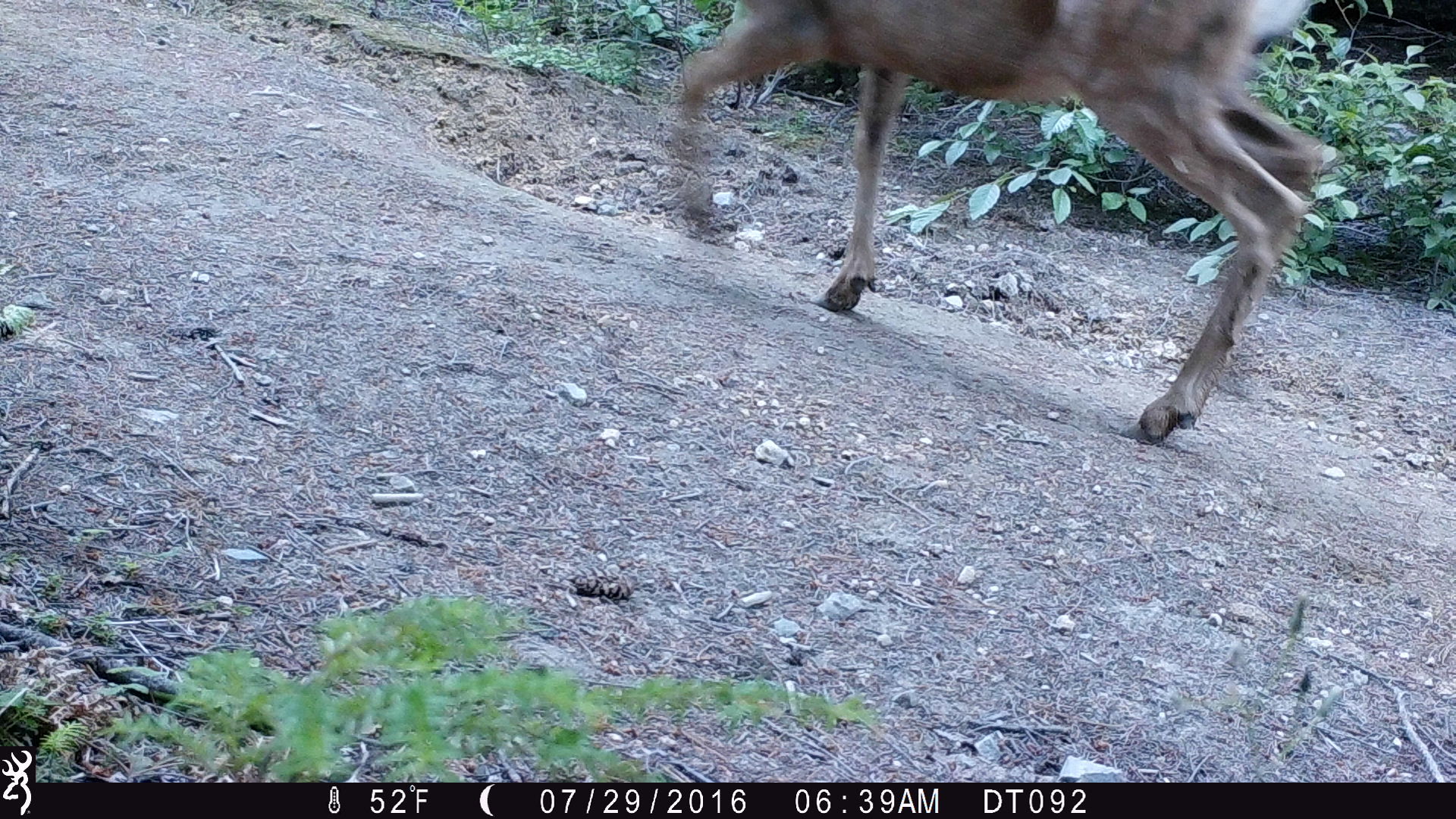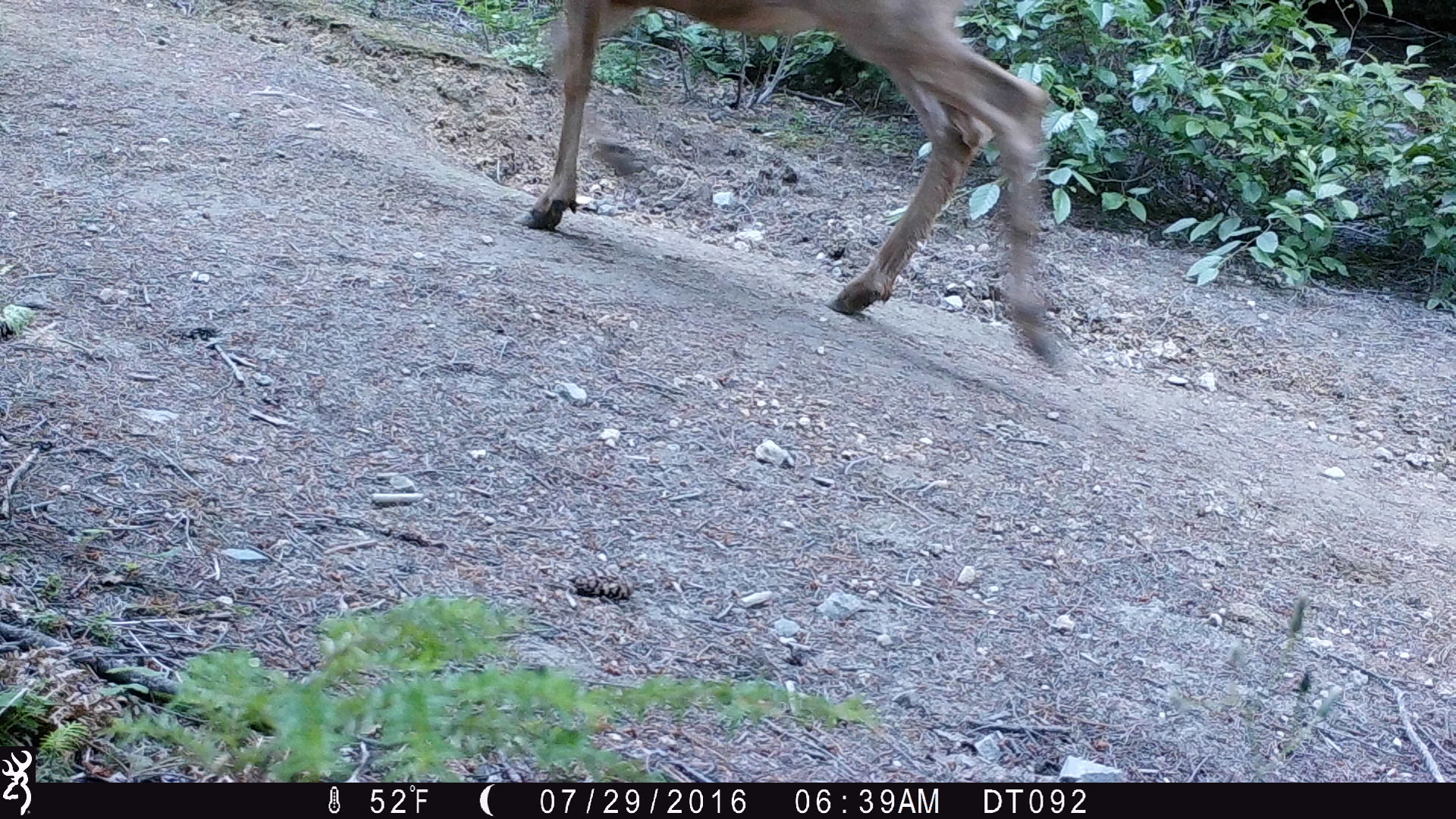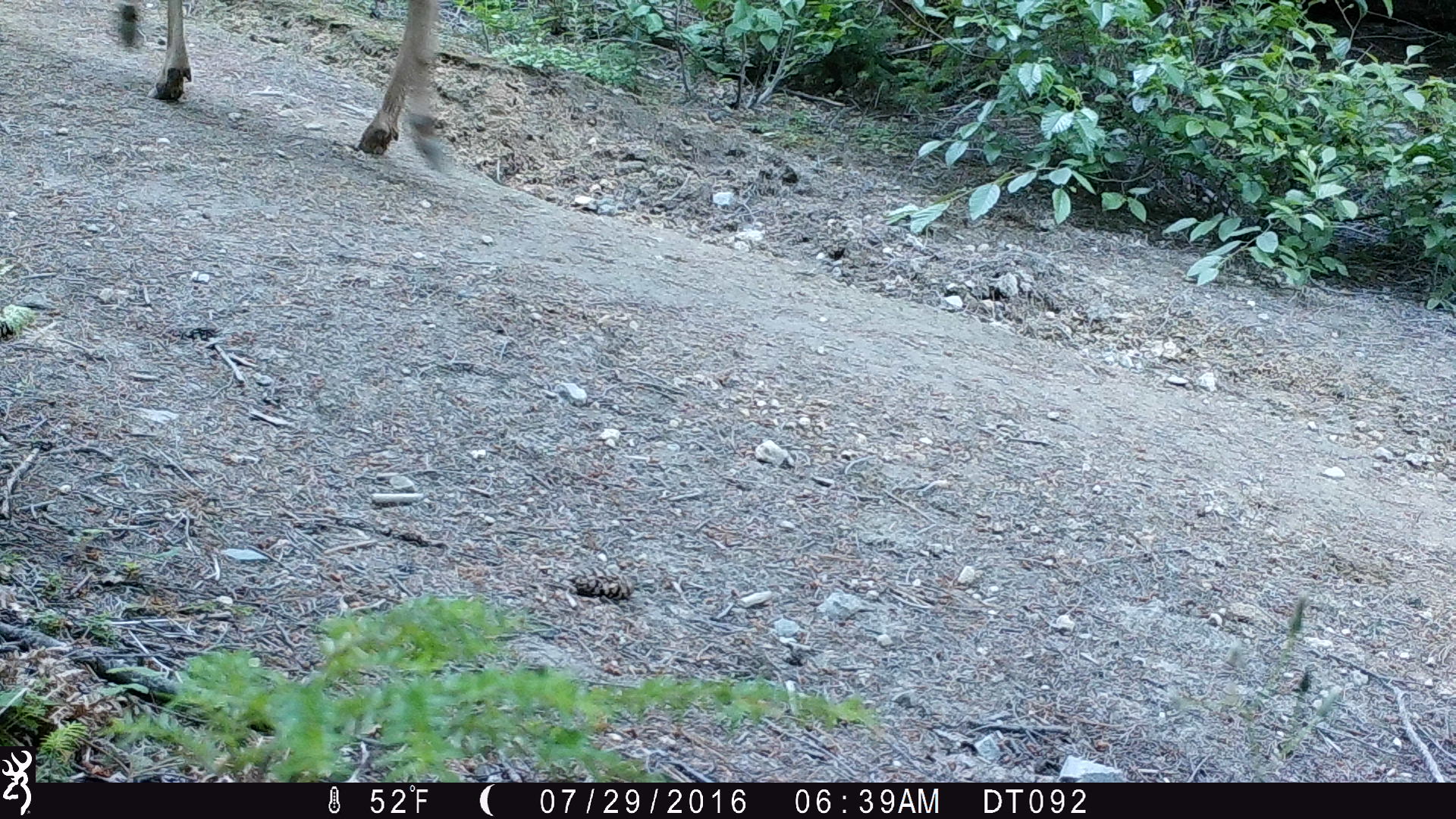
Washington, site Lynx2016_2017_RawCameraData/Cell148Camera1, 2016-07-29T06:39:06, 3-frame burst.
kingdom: Animalia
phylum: Chordata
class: Mammalia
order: Artiodactyla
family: Cervidae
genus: Odocoileus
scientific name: Odocoileus hemionus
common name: mule deer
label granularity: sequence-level